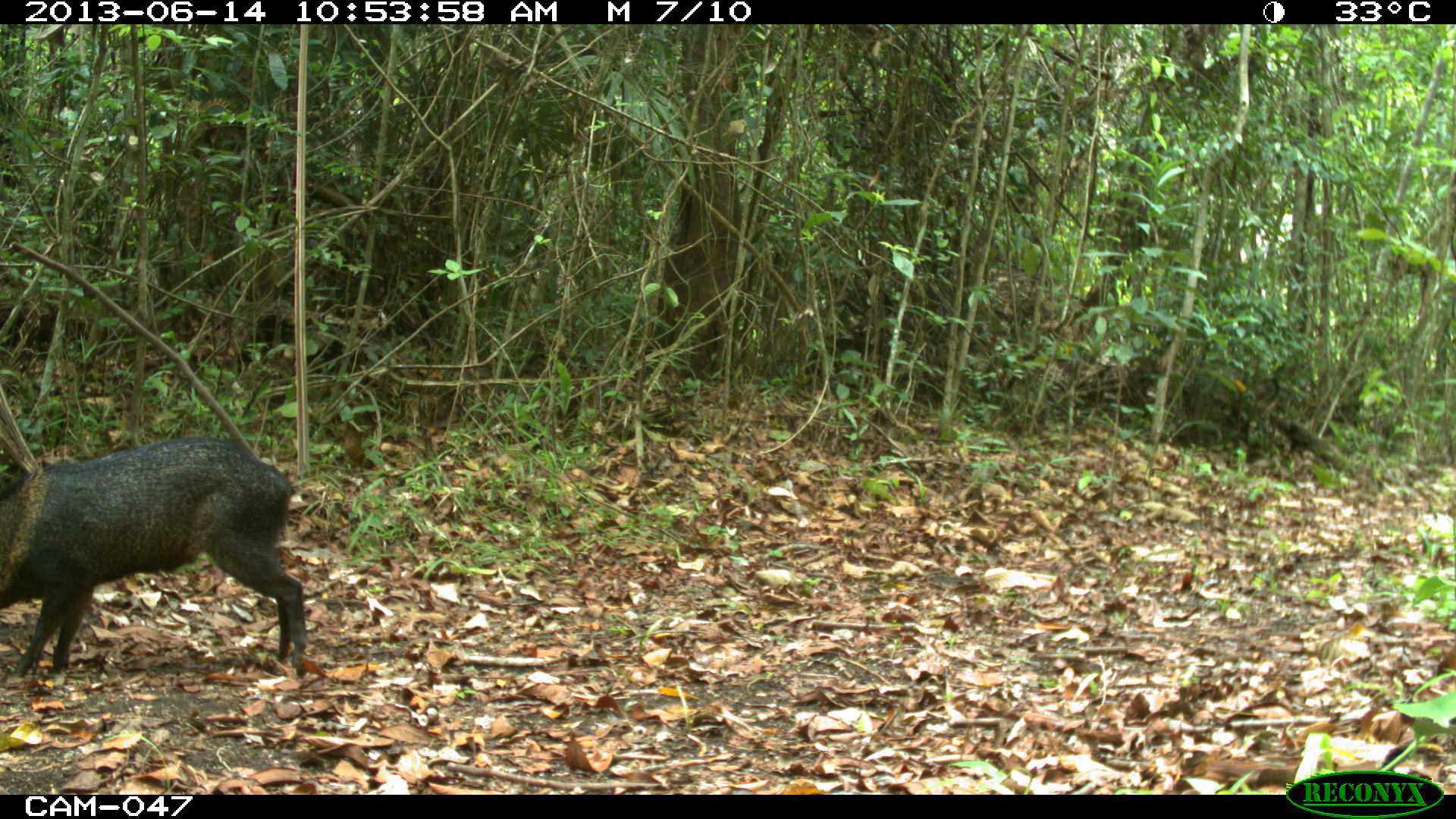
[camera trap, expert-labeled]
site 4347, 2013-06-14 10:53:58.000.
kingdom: Animalia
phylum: Chordata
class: Mammalia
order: Artiodactyla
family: Tayassuidae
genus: Pecari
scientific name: Pecari tajacu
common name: collared peccary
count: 2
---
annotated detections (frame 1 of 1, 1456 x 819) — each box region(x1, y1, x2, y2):
pecari tajacu: region(1, 433, 306, 679)